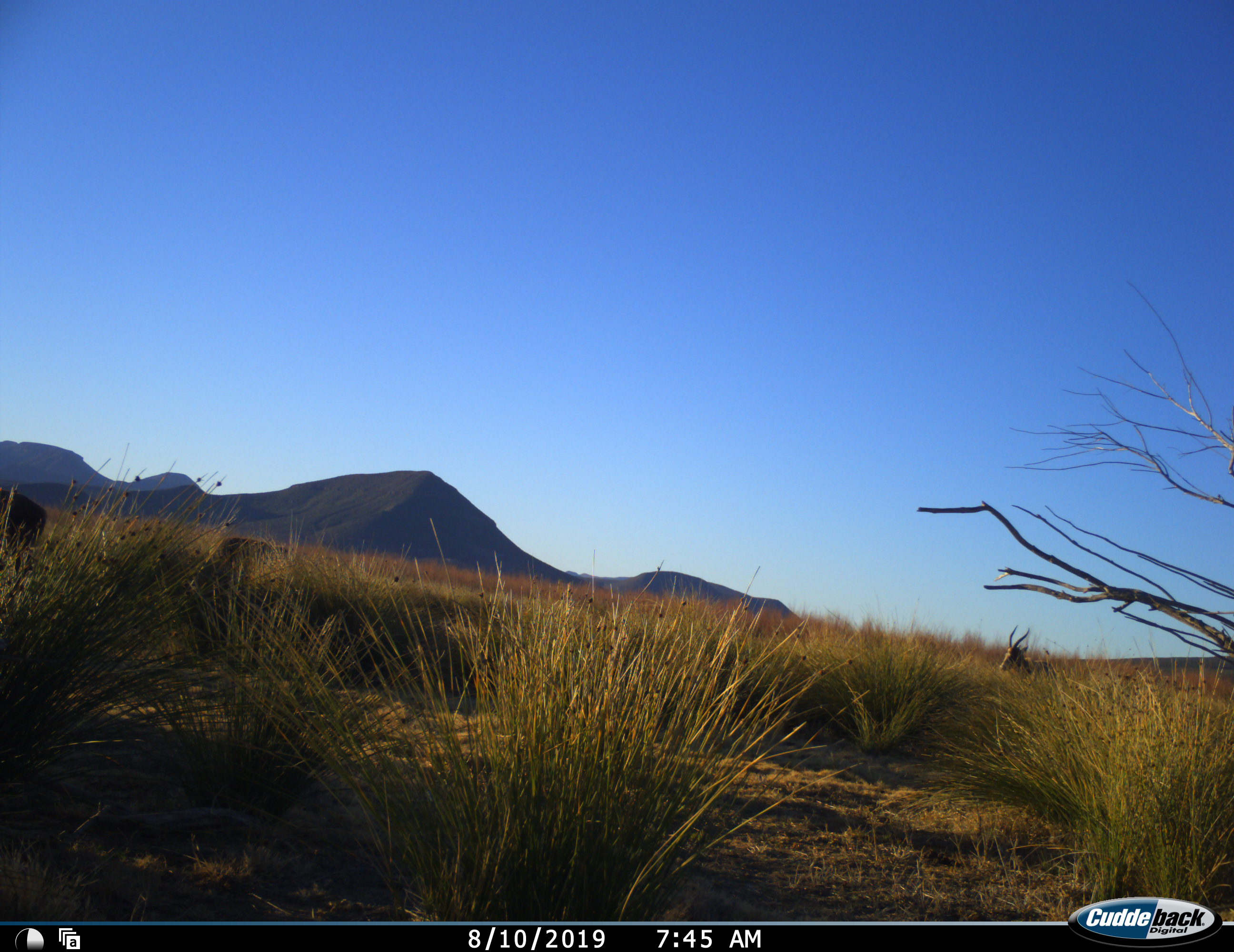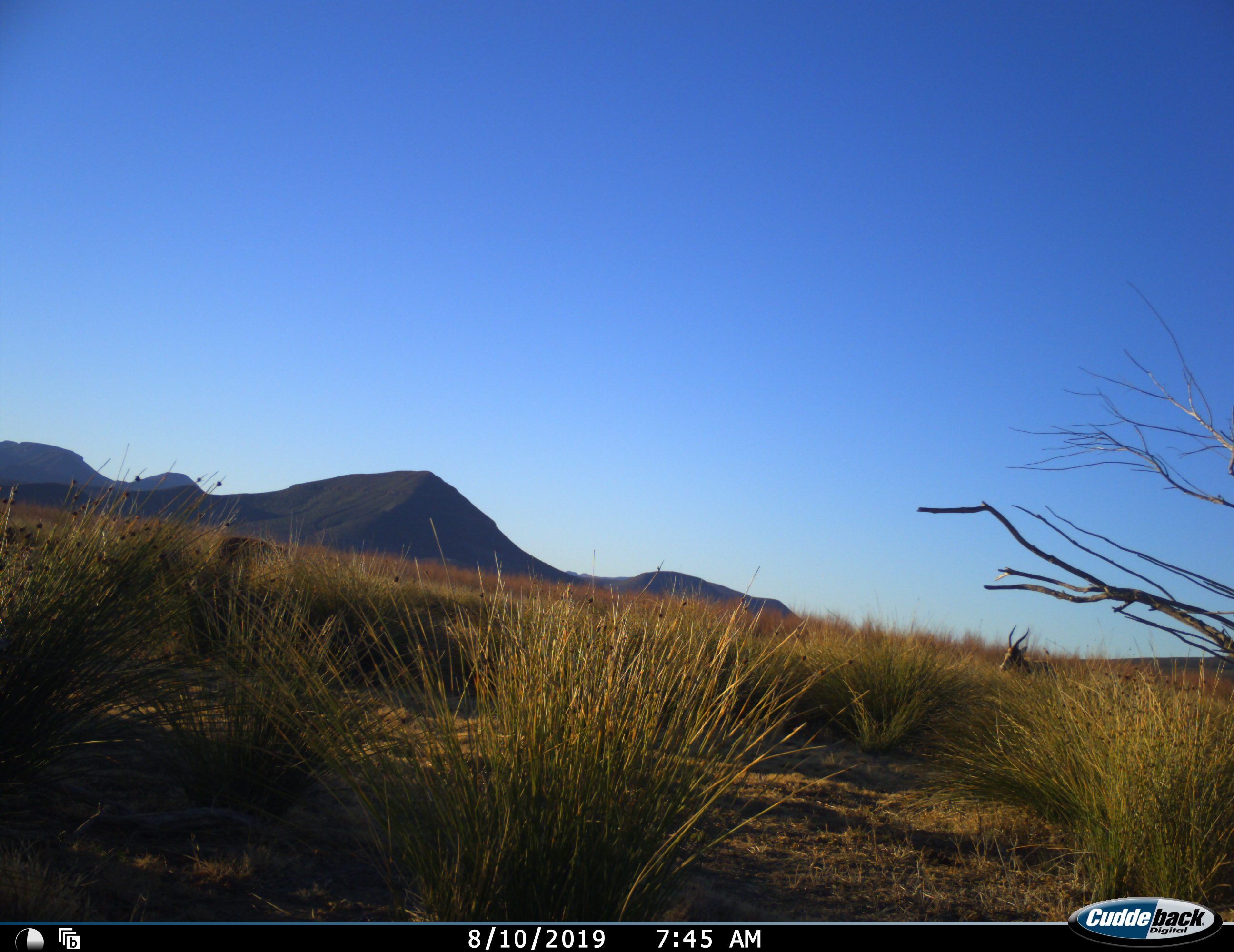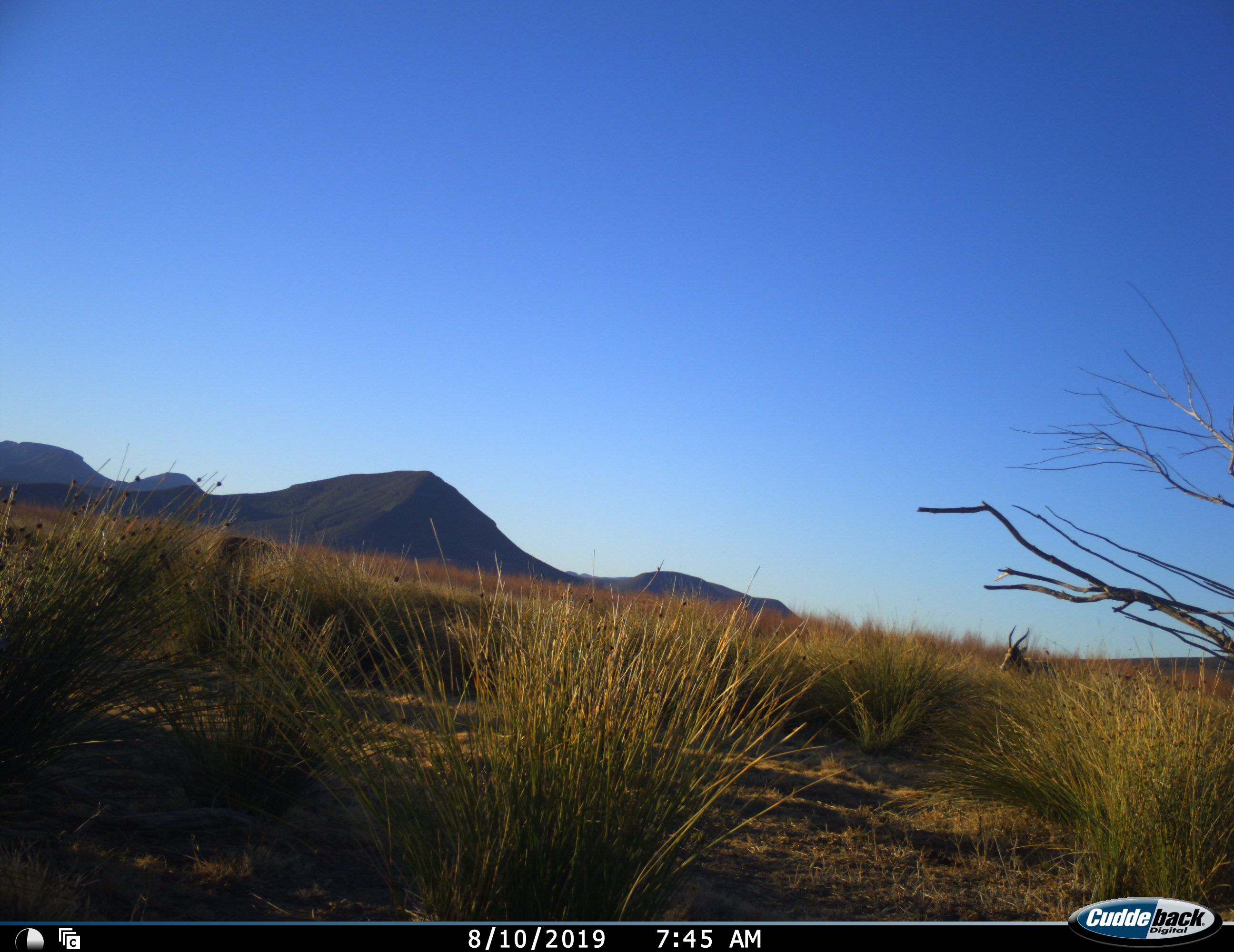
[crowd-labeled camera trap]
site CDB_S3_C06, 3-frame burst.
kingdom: Animalia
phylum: Chordata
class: Mammalia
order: Artiodactyla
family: Bovidae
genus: Damaliscus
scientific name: Damaliscus pygargus phillipsi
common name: blesbok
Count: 1.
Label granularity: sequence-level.